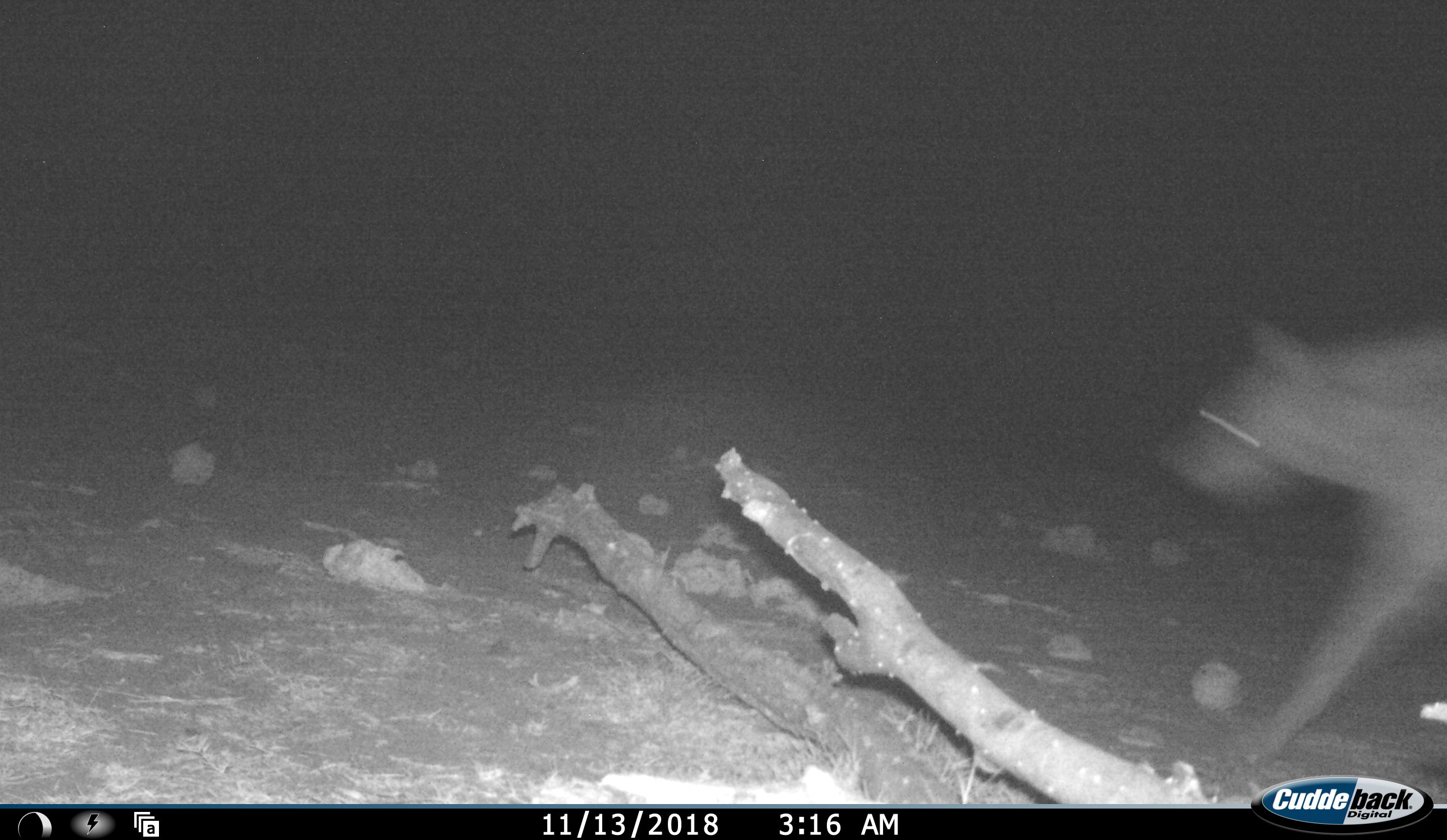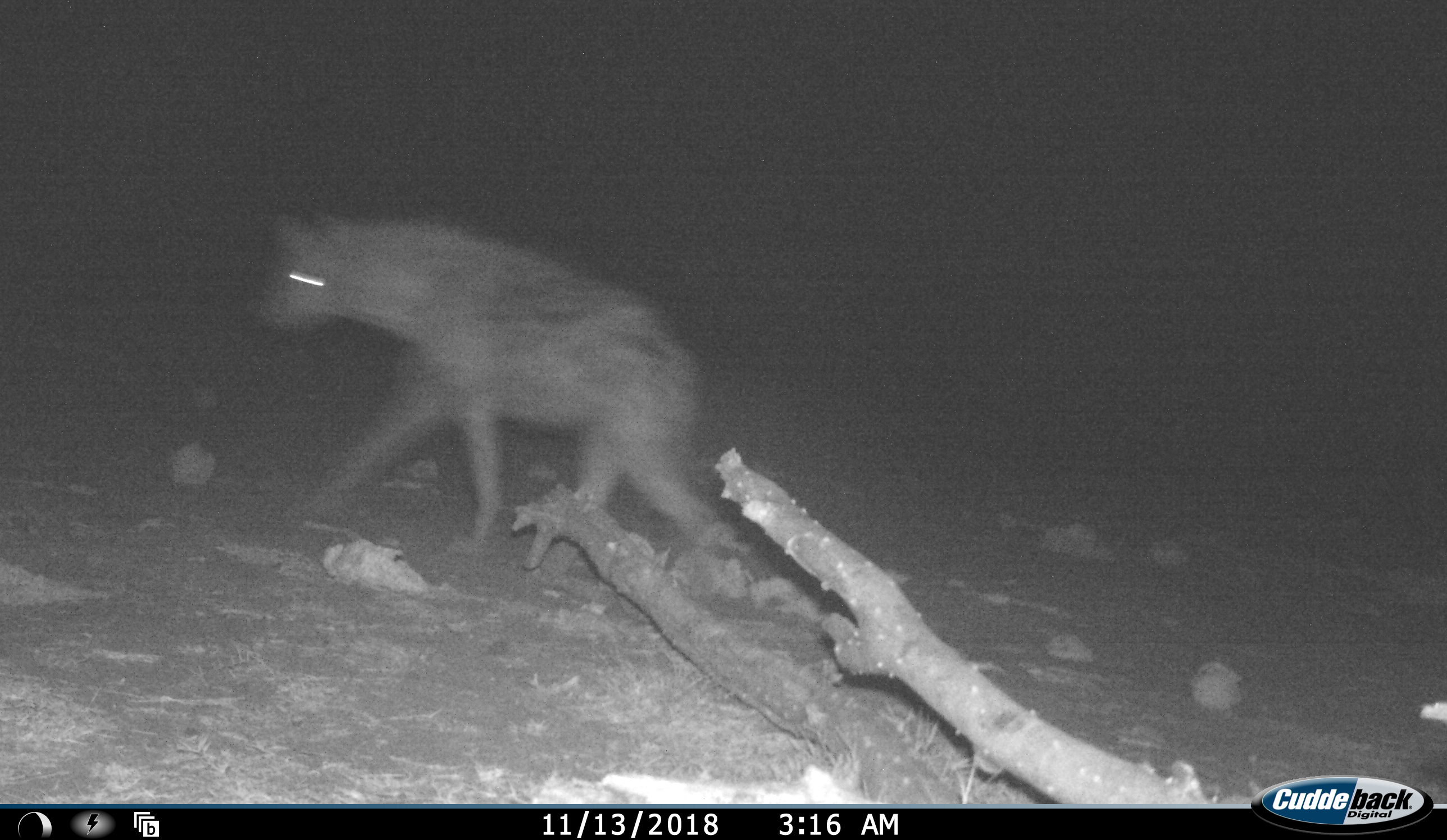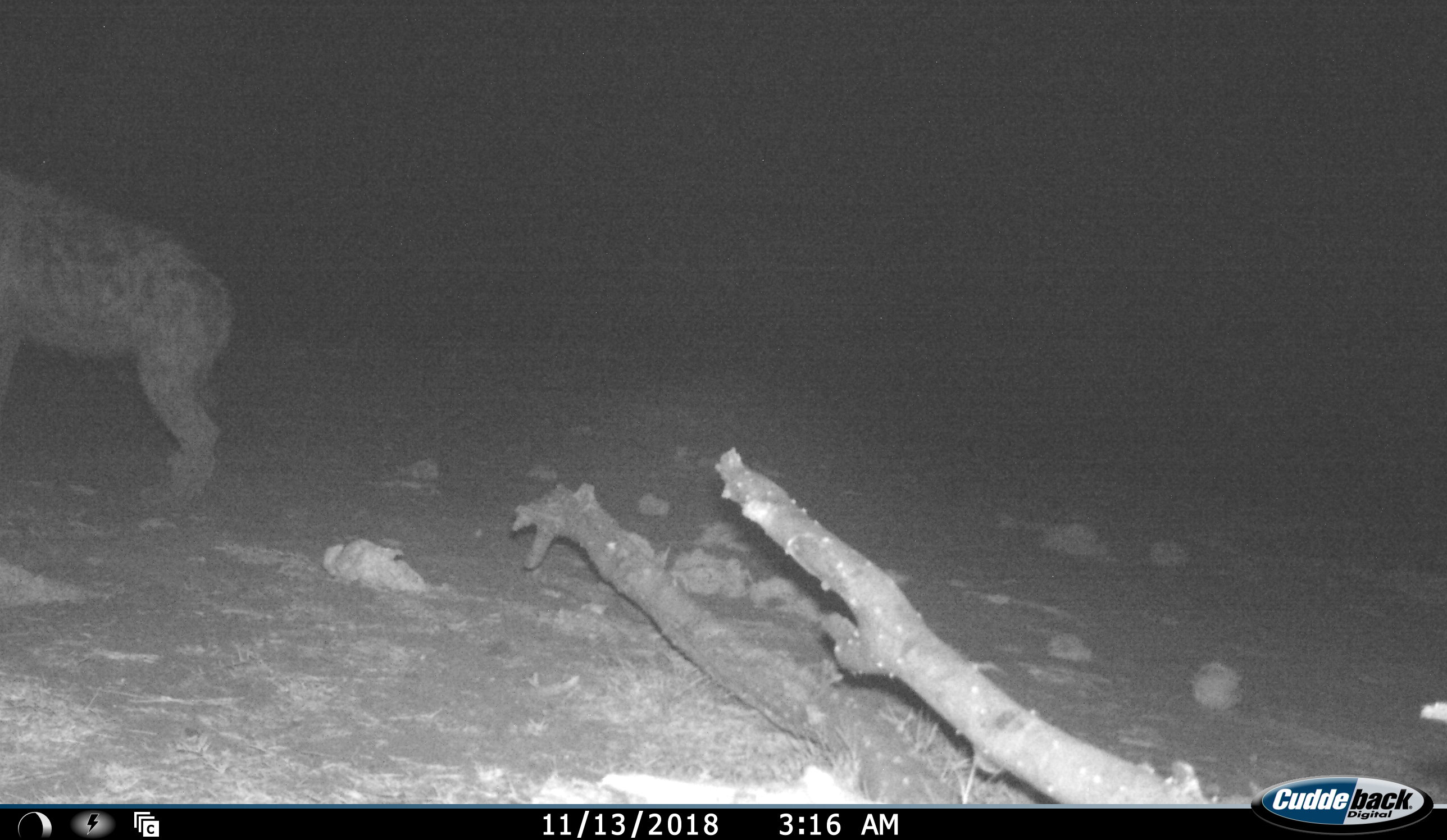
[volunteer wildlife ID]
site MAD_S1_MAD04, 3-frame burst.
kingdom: Animalia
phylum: Chordata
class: Mammalia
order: Carnivora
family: Hyaenidae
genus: Crocuta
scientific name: Crocuta crocuta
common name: spotted hyena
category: hyenaspotted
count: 1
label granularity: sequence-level